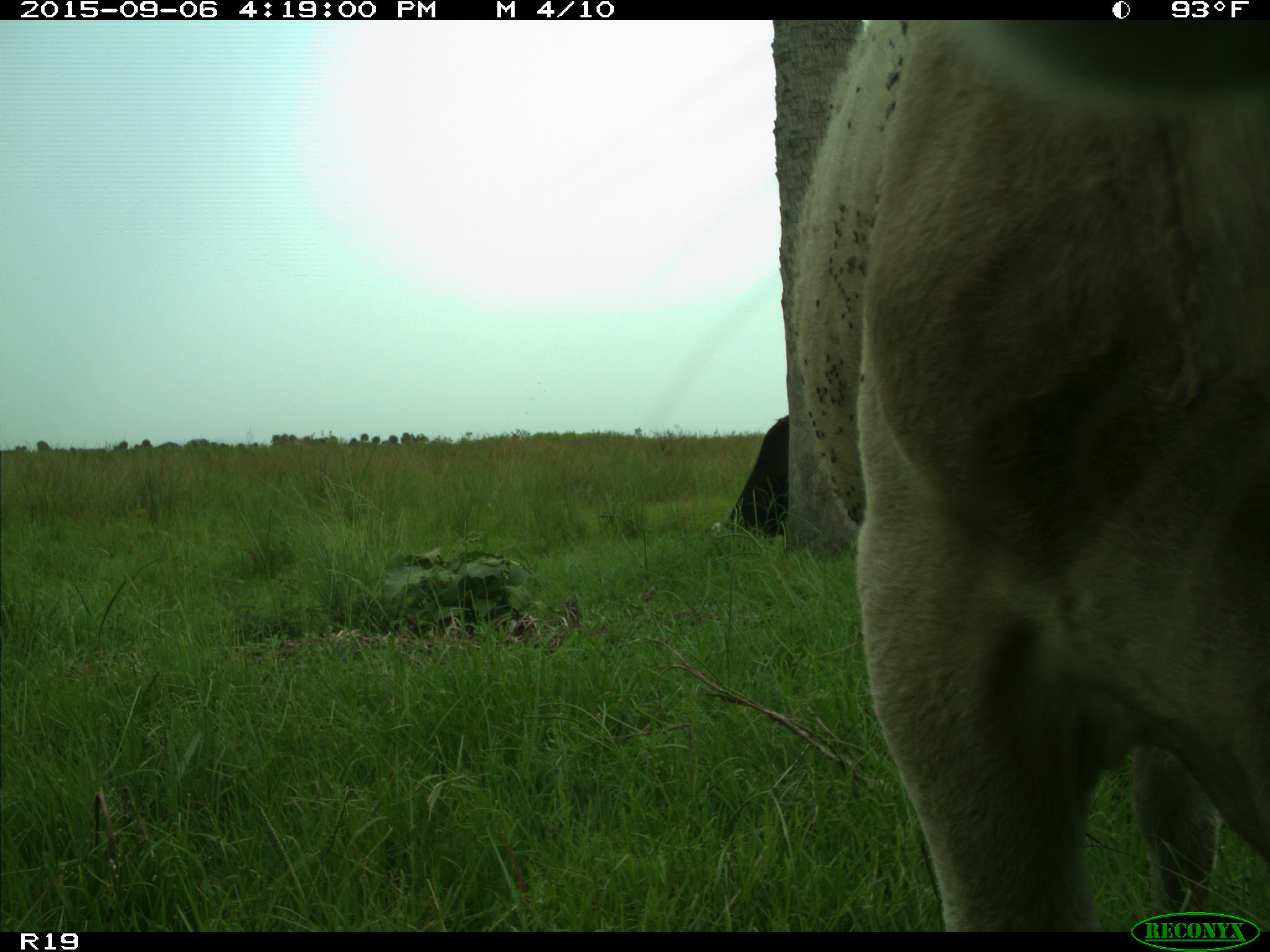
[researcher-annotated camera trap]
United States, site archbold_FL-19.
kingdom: Animalia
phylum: Chordata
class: Mammalia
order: Artiodactyla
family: Bovidae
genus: Bos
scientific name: Bos taurus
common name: domestic cow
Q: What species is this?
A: Bos taurus (domestic cow).